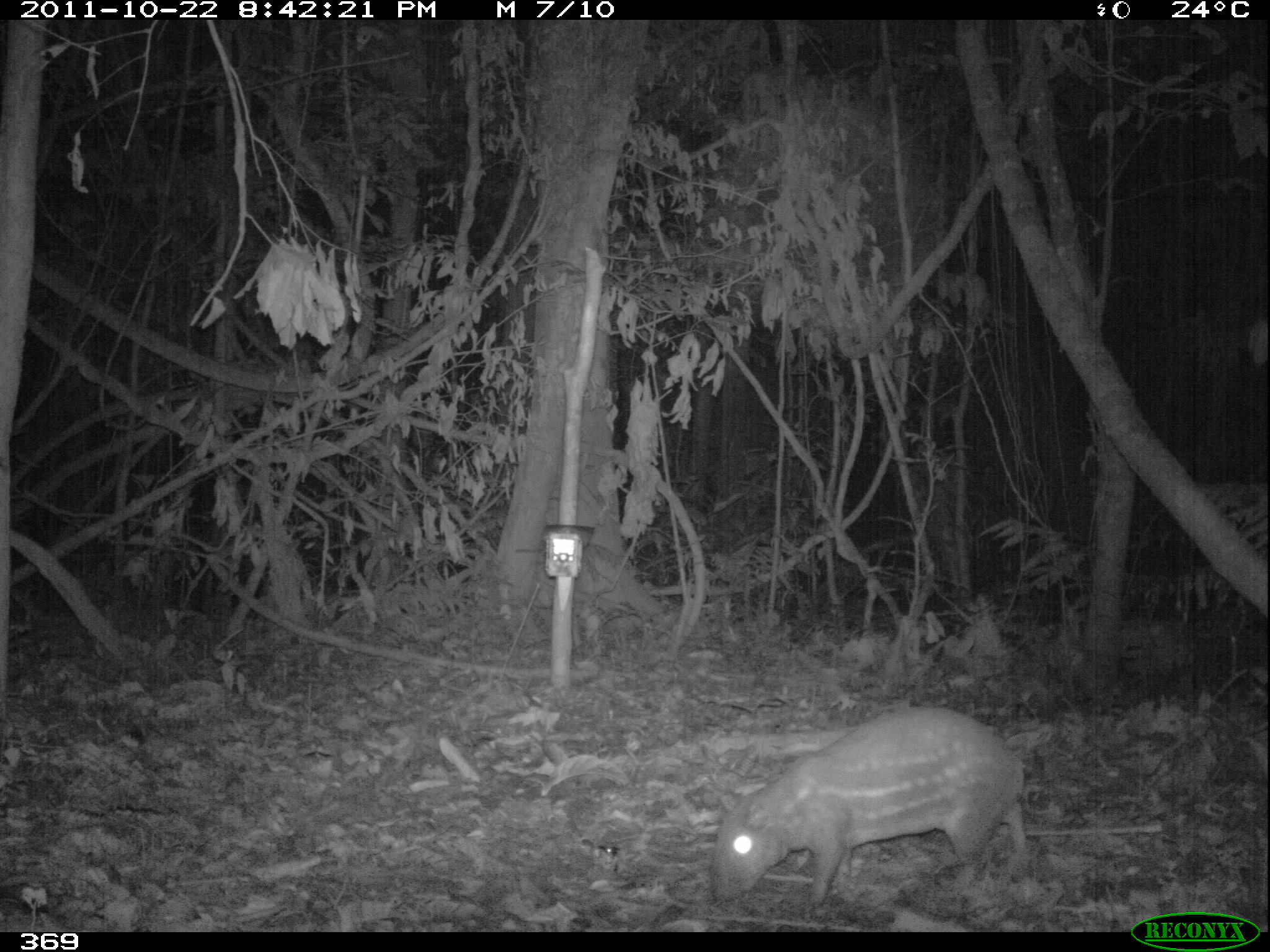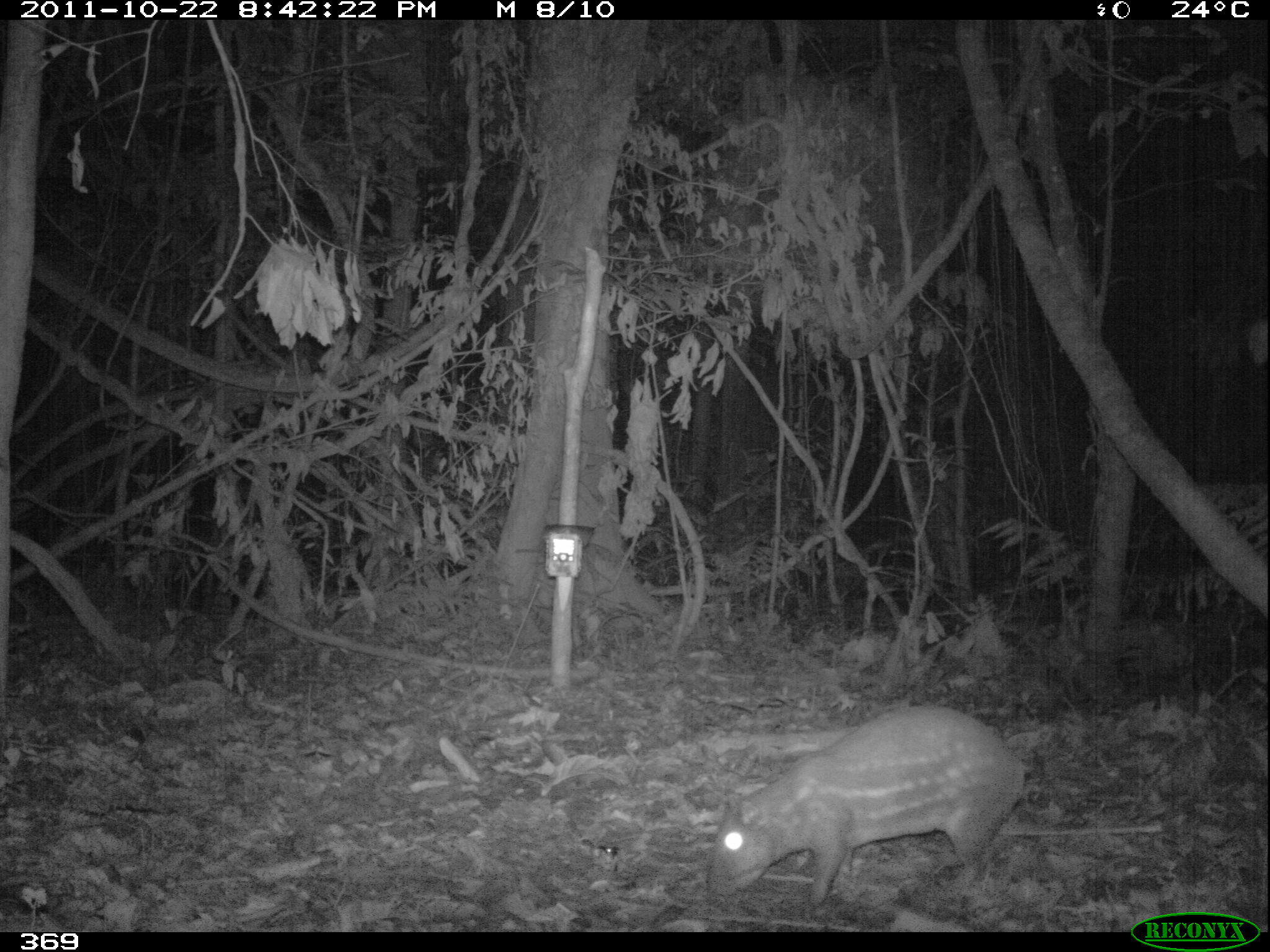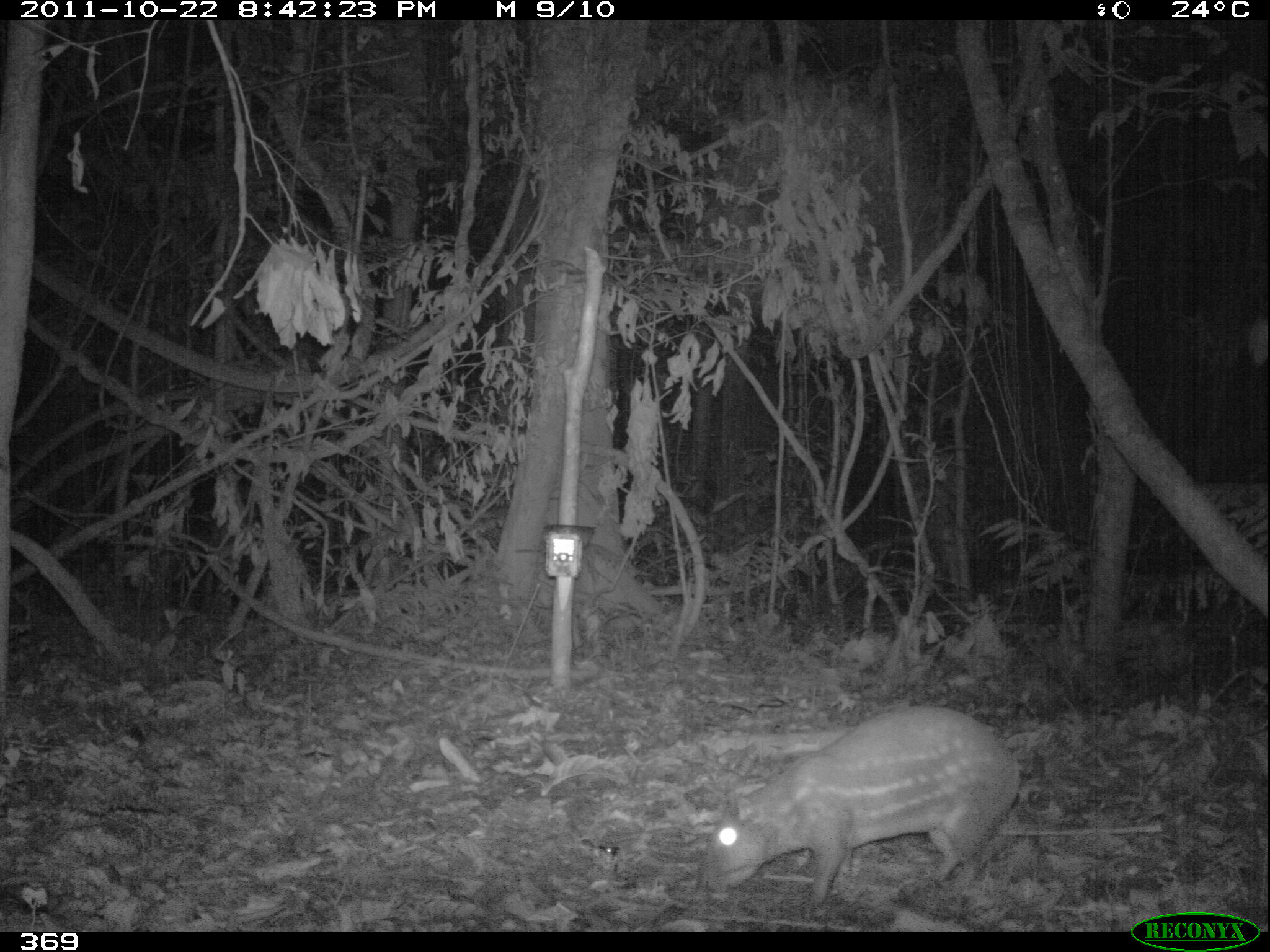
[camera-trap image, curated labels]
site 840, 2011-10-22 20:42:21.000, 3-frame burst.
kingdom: Animalia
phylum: Chordata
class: Mammalia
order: Rodentia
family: Cuniculidae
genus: Cuniculus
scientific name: Cuniculus paca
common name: spotted paca